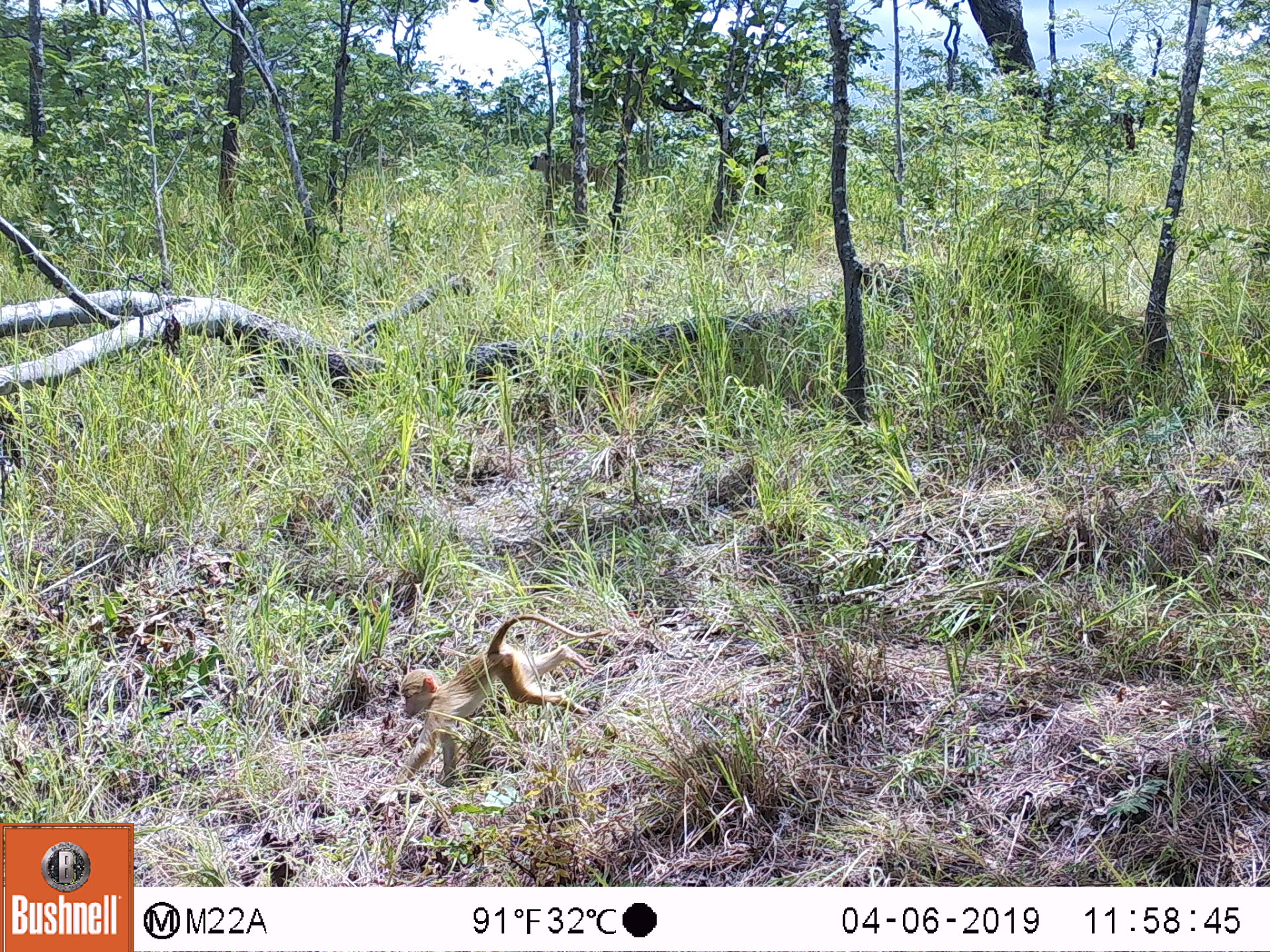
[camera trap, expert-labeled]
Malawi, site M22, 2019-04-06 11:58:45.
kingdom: Animalia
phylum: Chordata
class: Mammalia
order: Primates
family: Cercopithecidae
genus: Papio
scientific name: Papio cynocephalus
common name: yellow baboon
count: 1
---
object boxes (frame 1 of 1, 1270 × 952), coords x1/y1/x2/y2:
yellow baboon: 380/609/615/798